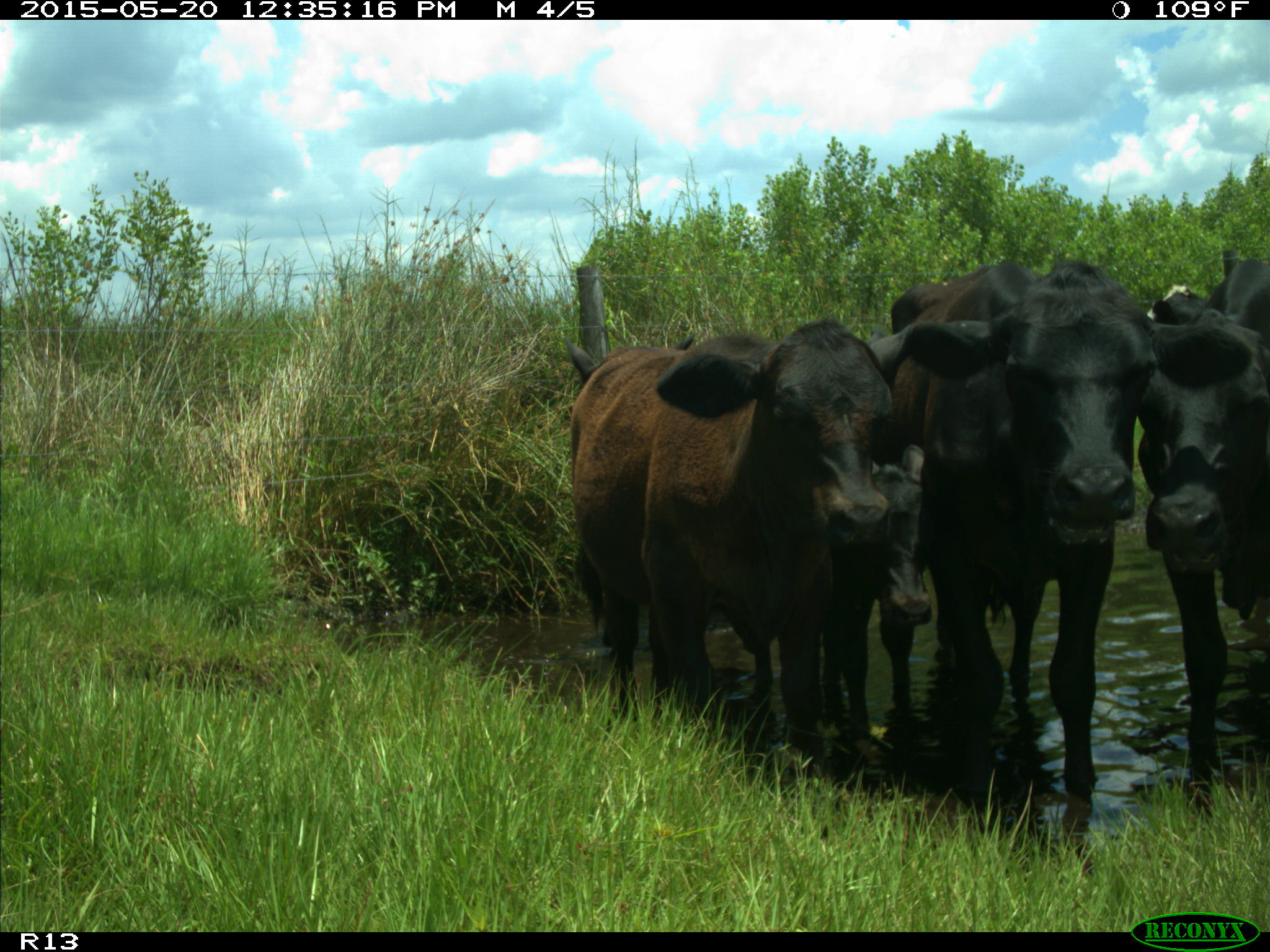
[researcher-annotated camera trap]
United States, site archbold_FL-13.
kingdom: Animalia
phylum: Chordata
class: Mammalia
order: Artiodactyla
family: Bovidae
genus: Bos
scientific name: Bos taurus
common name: domestic cow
Bos taurus (domestic cow).